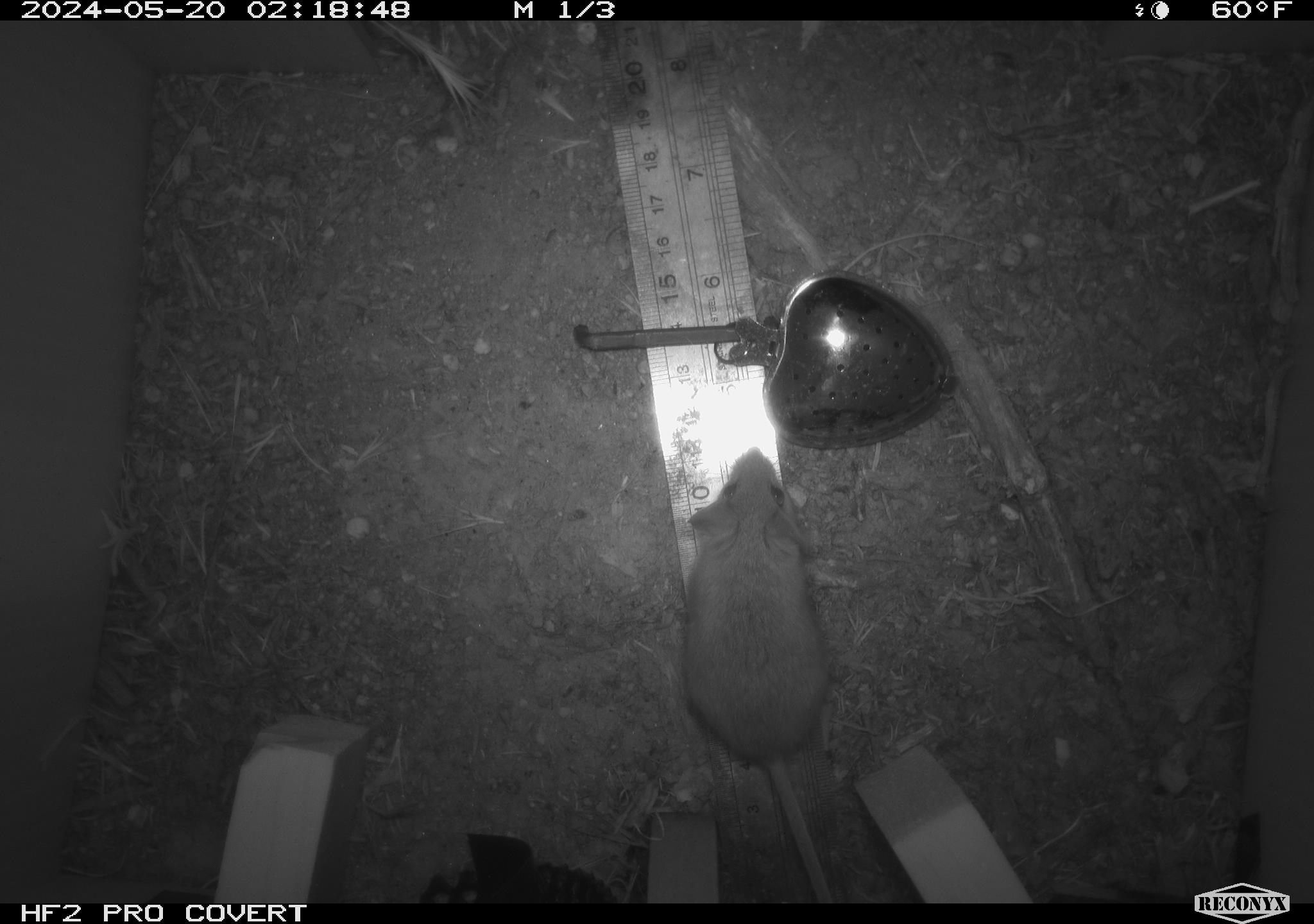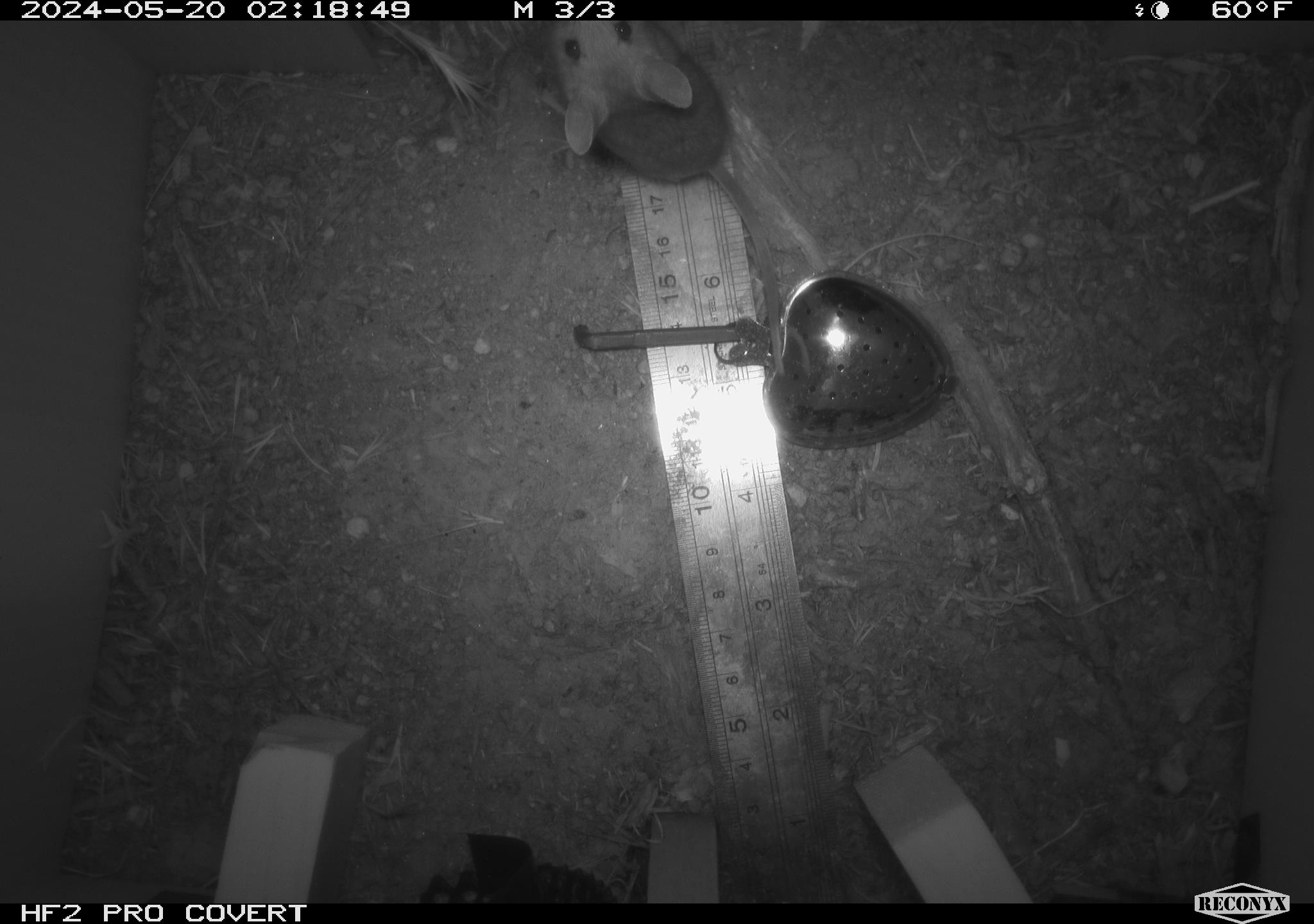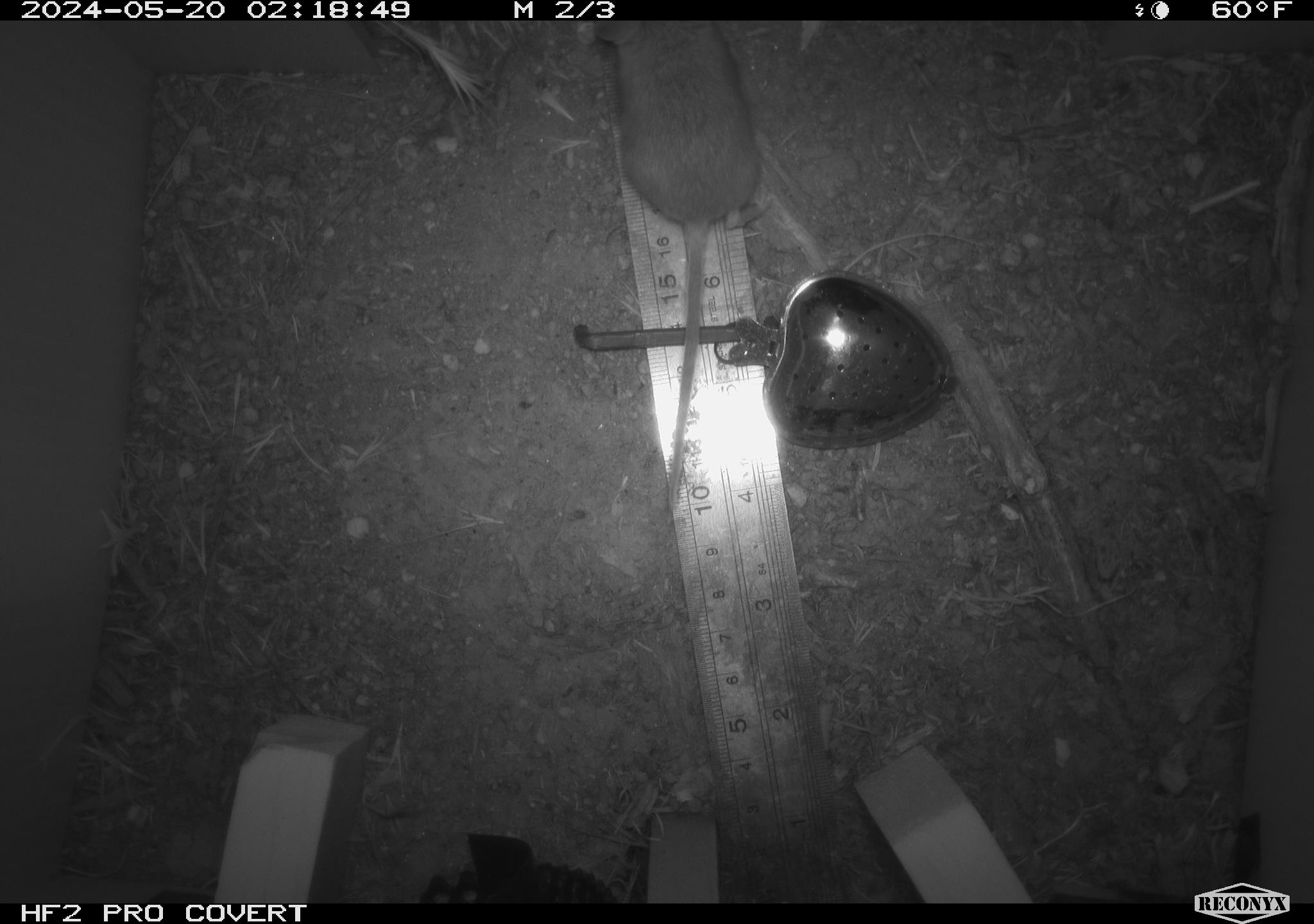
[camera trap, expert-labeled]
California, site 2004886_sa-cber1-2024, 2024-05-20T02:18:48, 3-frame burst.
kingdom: Animalia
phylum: Chordata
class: Mammalia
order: Rodentia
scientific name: Rodentia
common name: mouse species